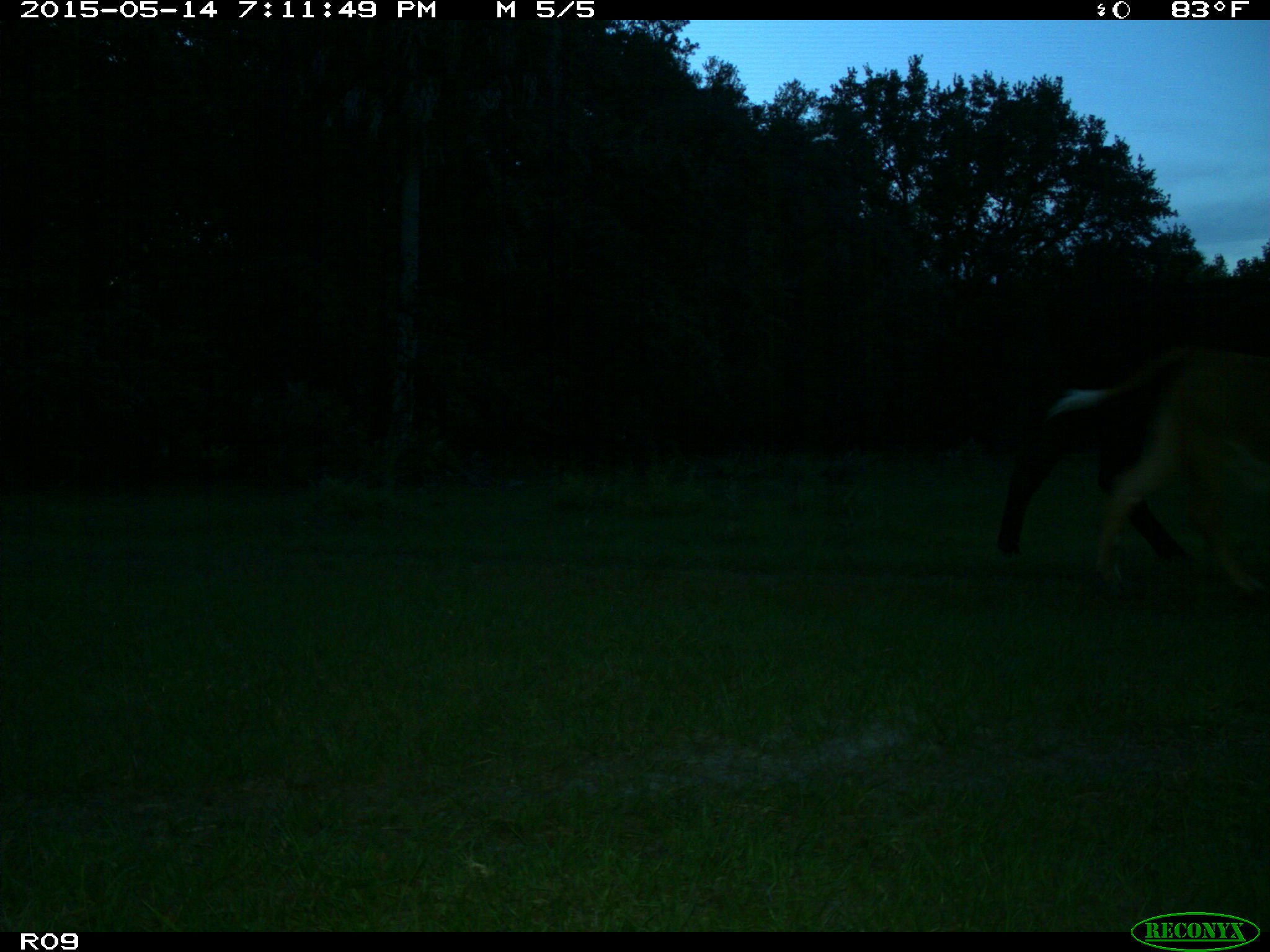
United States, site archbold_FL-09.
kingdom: Animalia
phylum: Chordata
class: Mammalia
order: Artiodactyla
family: Bovidae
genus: Bos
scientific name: Bos taurus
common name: domestic cow